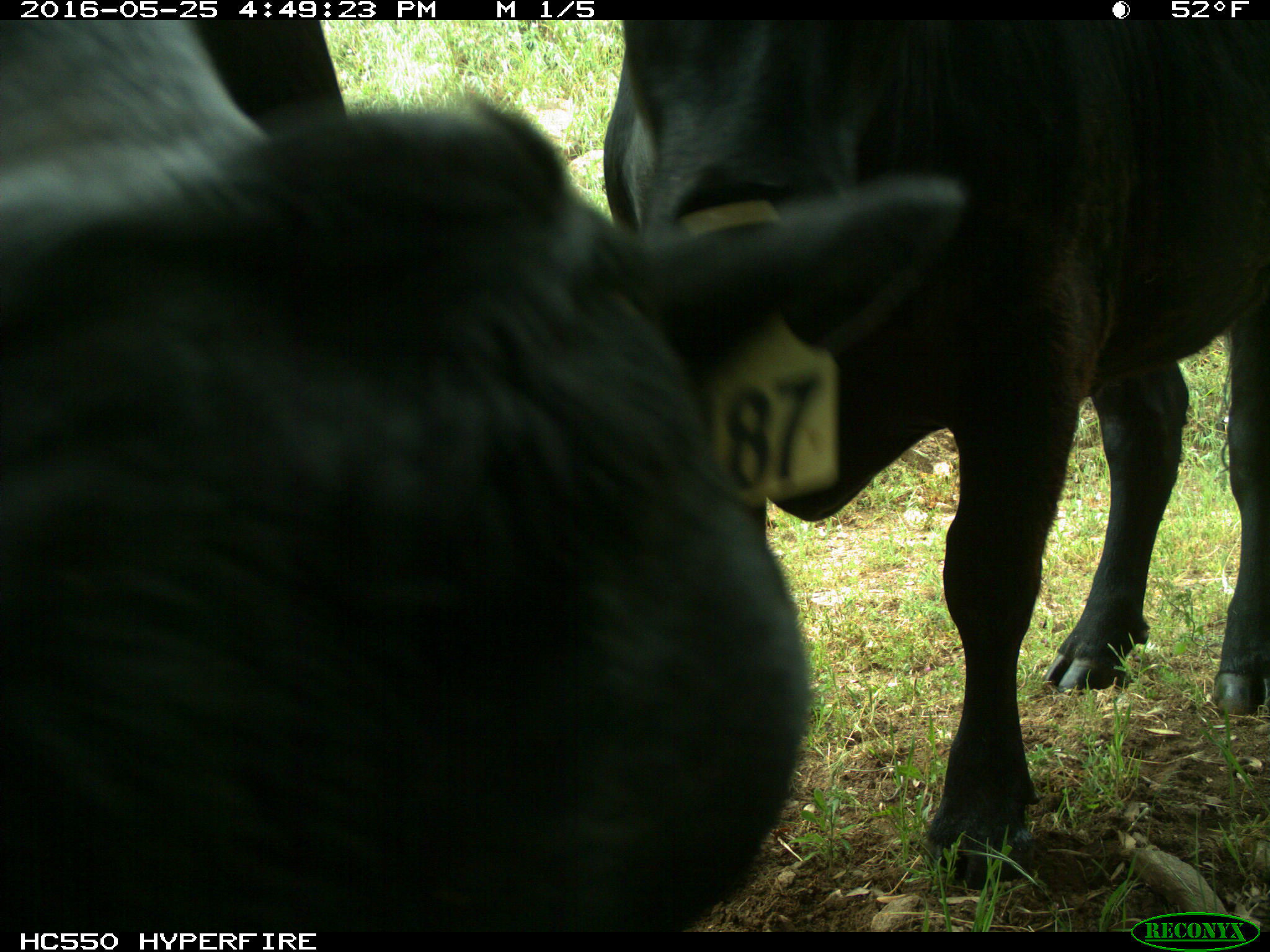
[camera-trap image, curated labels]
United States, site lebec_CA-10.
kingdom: Animalia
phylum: Chordata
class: Mammalia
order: Artiodactyla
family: Bovidae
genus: Bos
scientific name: Bos taurus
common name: domestic cow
Bos taurus (domestic cow).